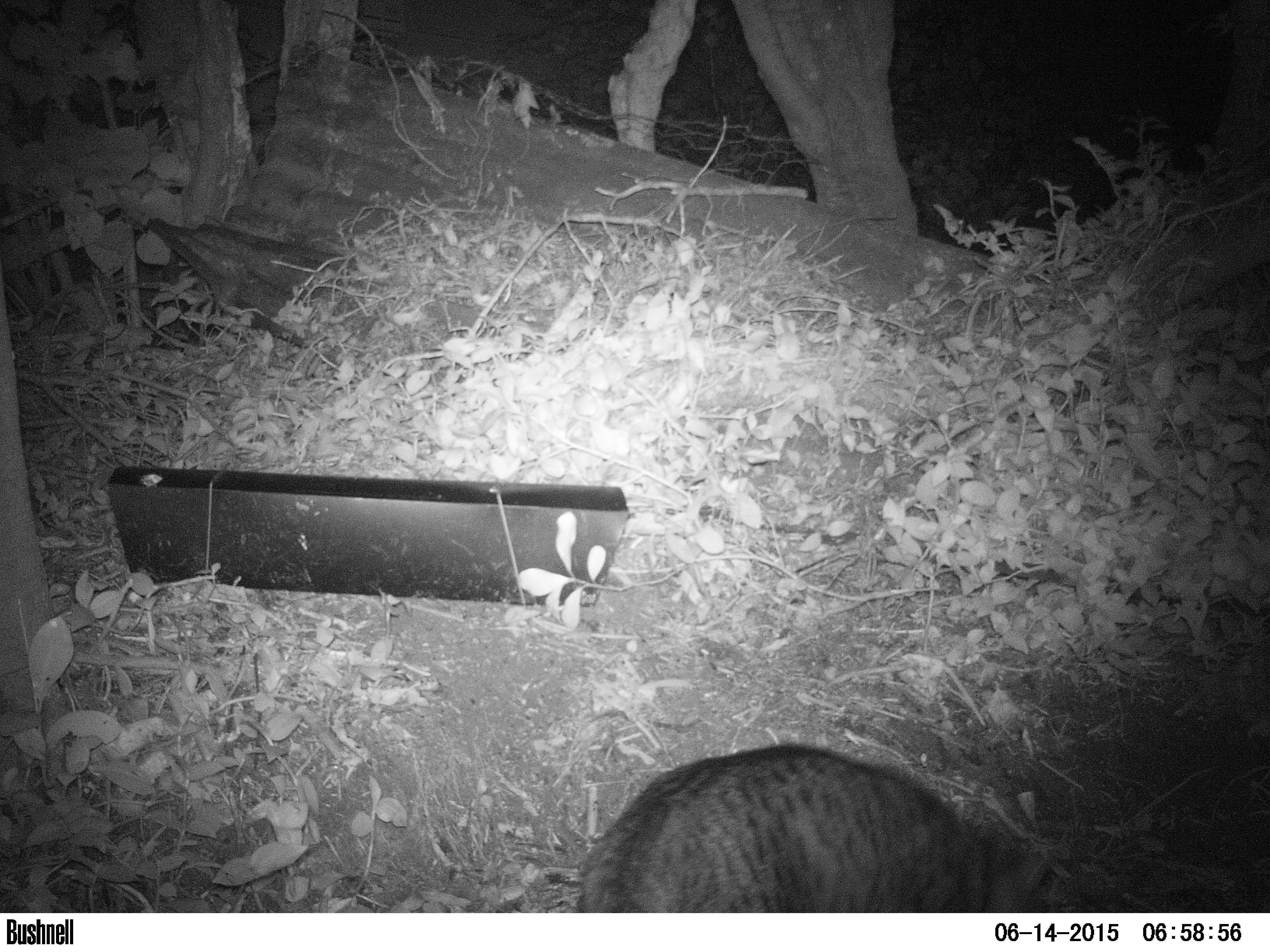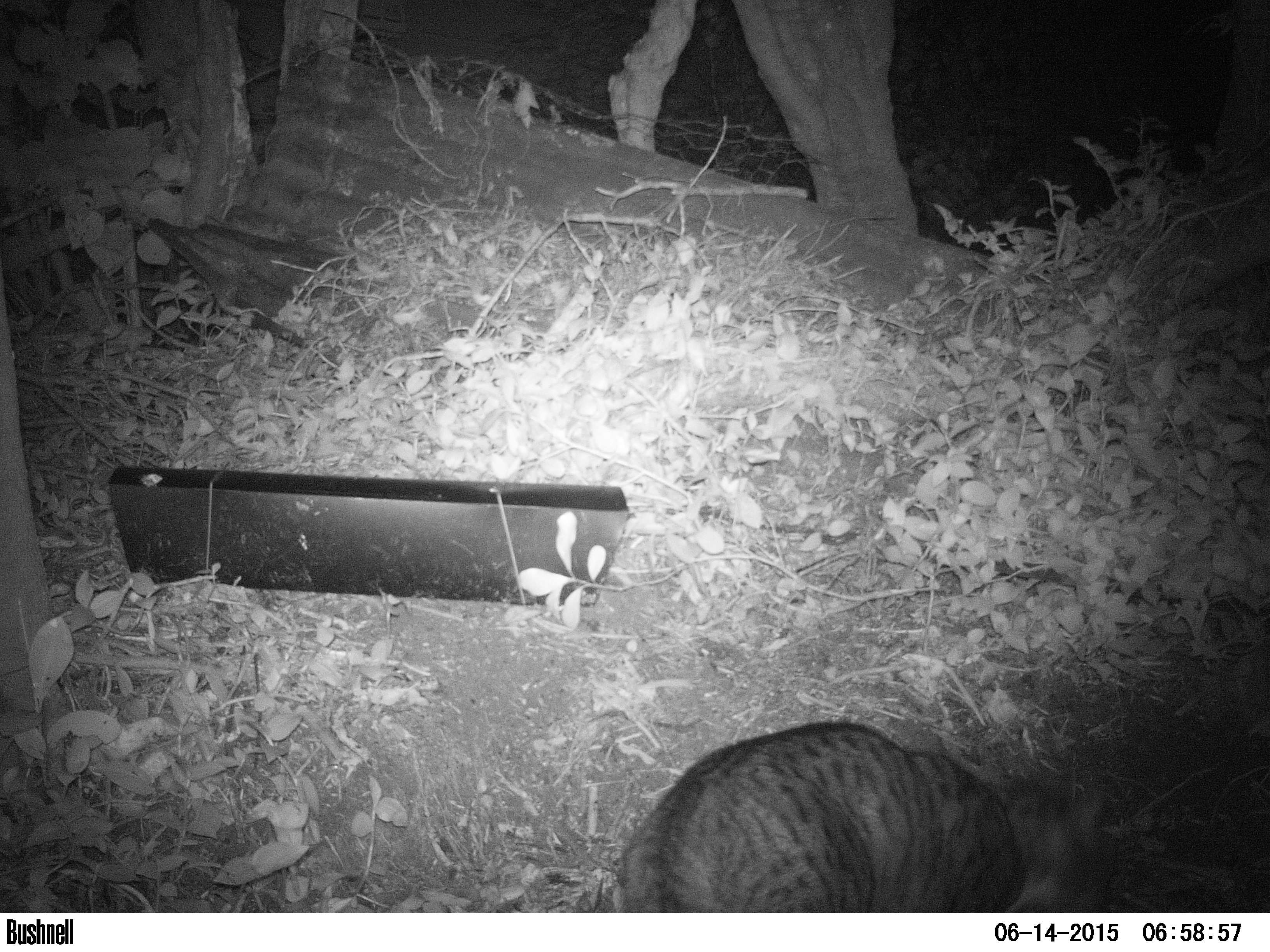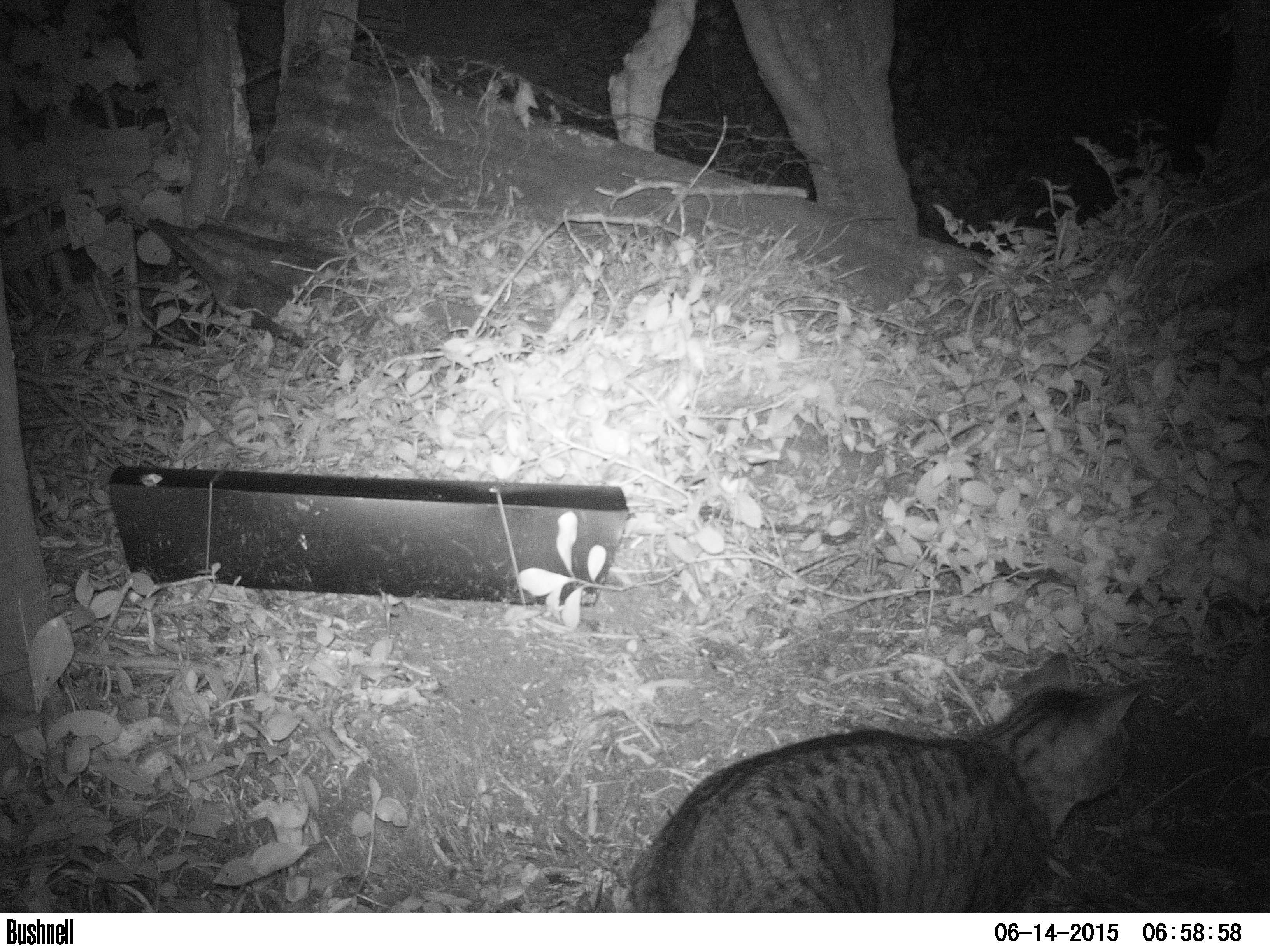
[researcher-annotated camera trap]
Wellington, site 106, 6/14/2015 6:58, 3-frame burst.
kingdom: Animalia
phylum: Chordata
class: Mammalia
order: Carnivora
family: Felidae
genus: Felis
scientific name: Felis catus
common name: cat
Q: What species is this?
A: Cat (Felis catus).